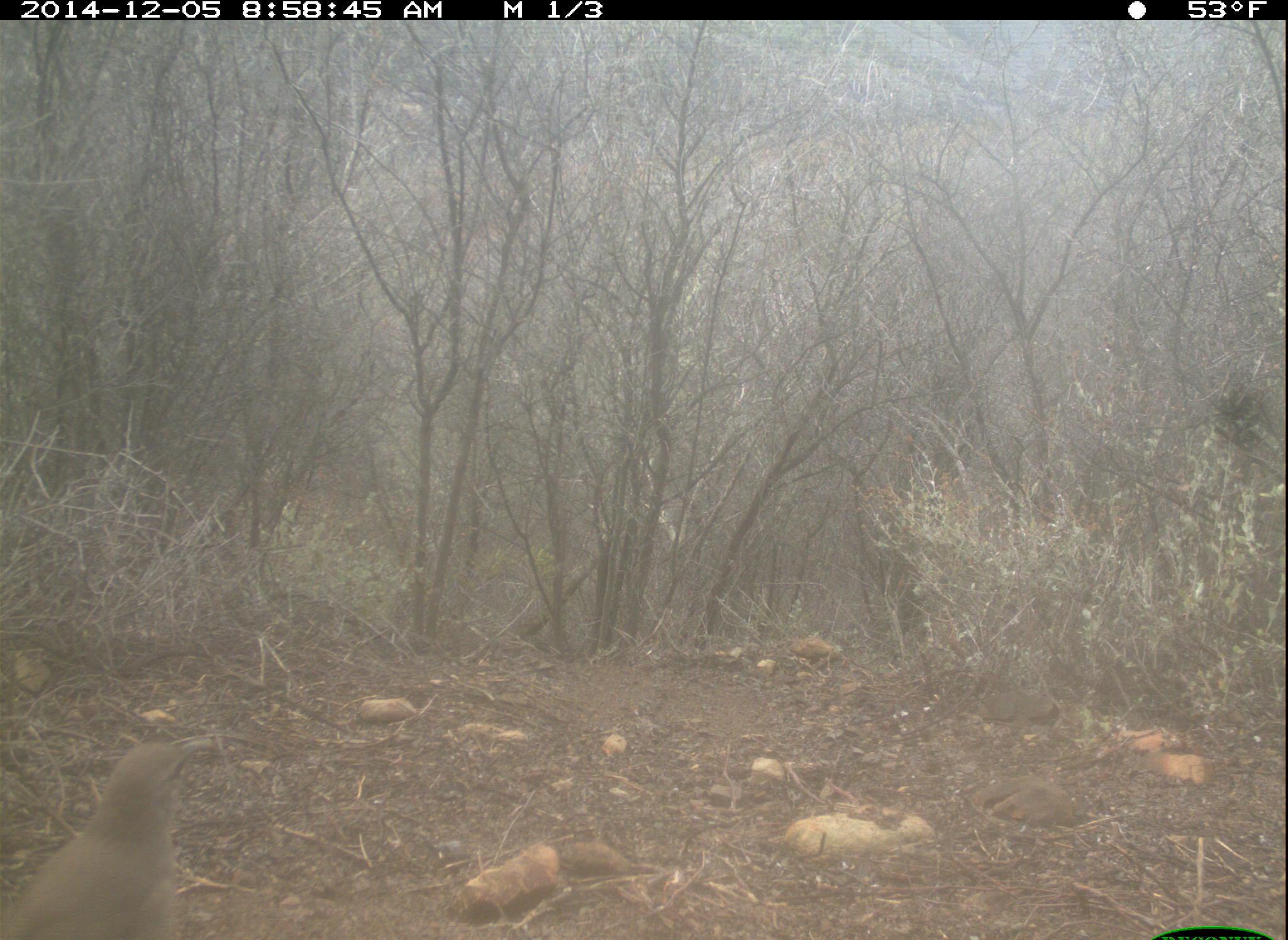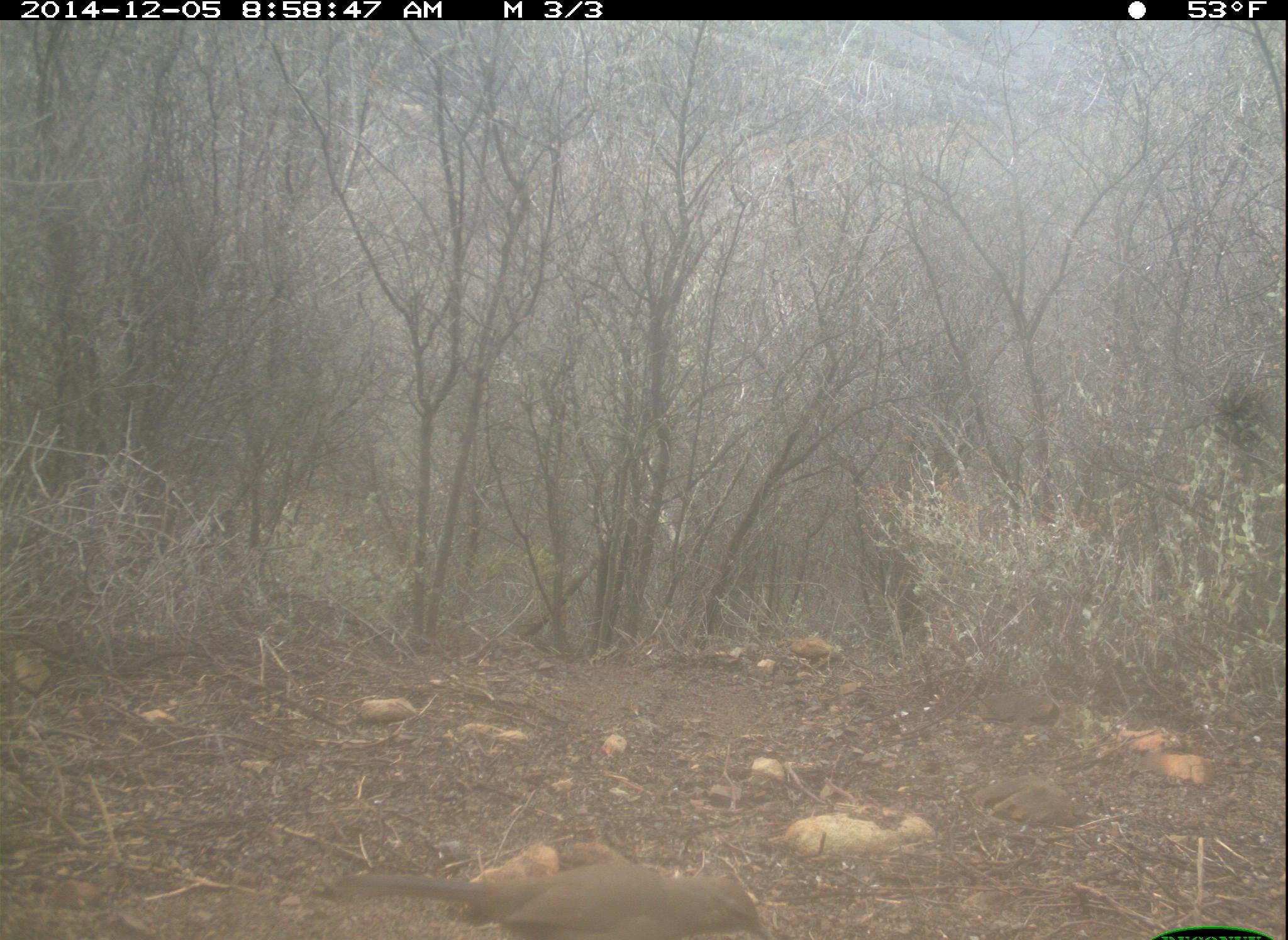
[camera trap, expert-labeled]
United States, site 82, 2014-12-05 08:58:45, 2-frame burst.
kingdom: Animalia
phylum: Chordata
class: Aves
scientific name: Aves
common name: bird